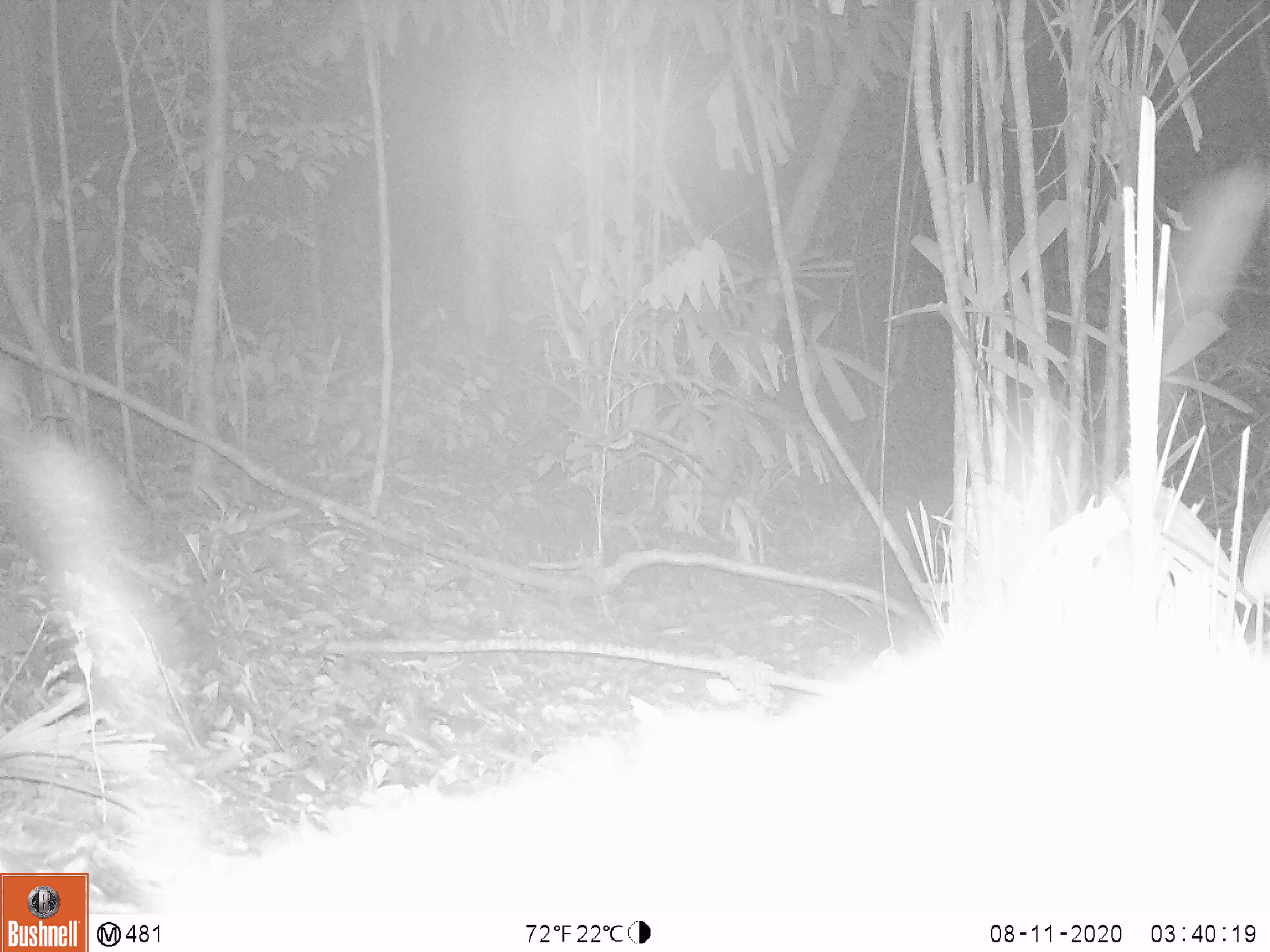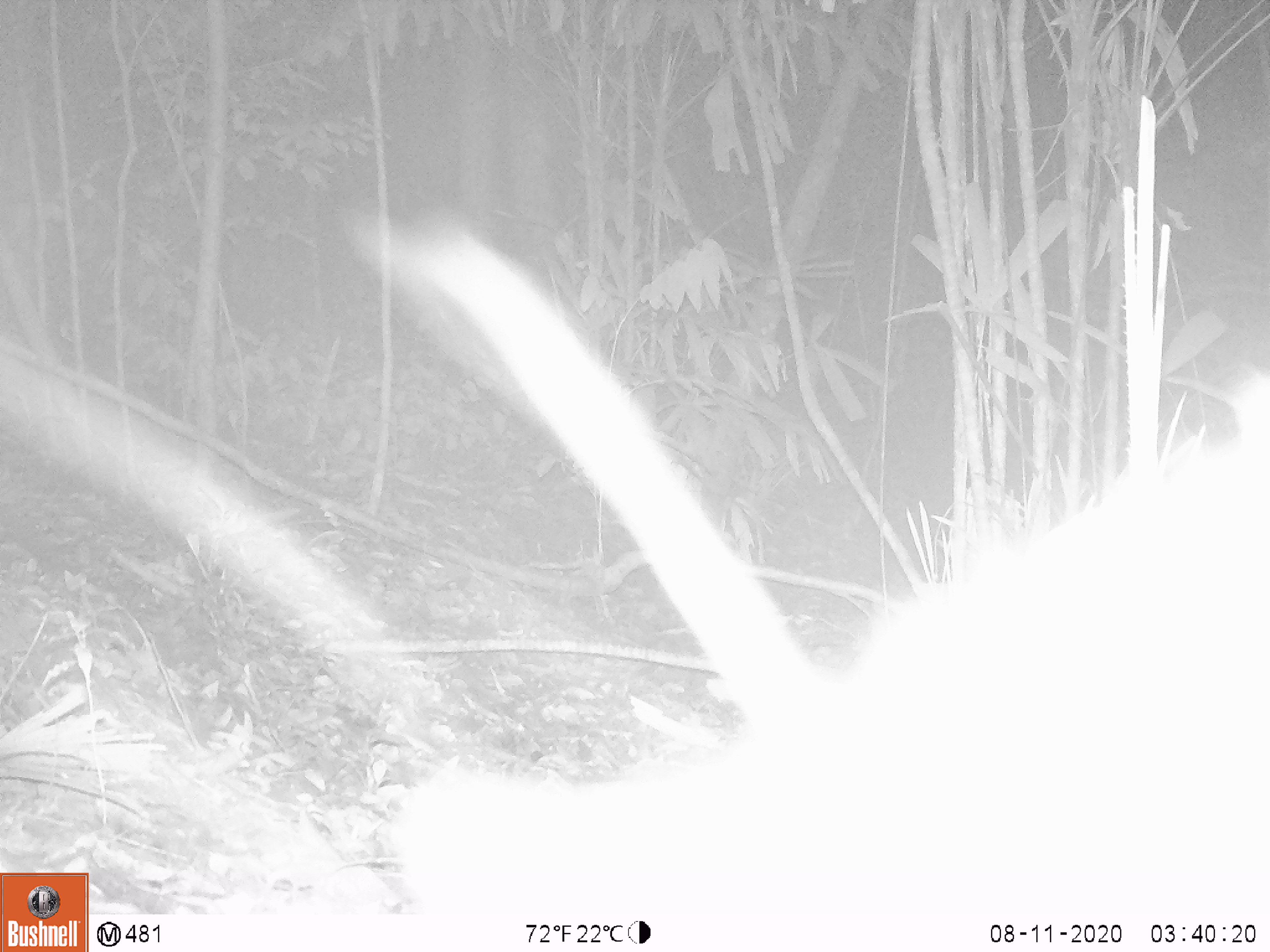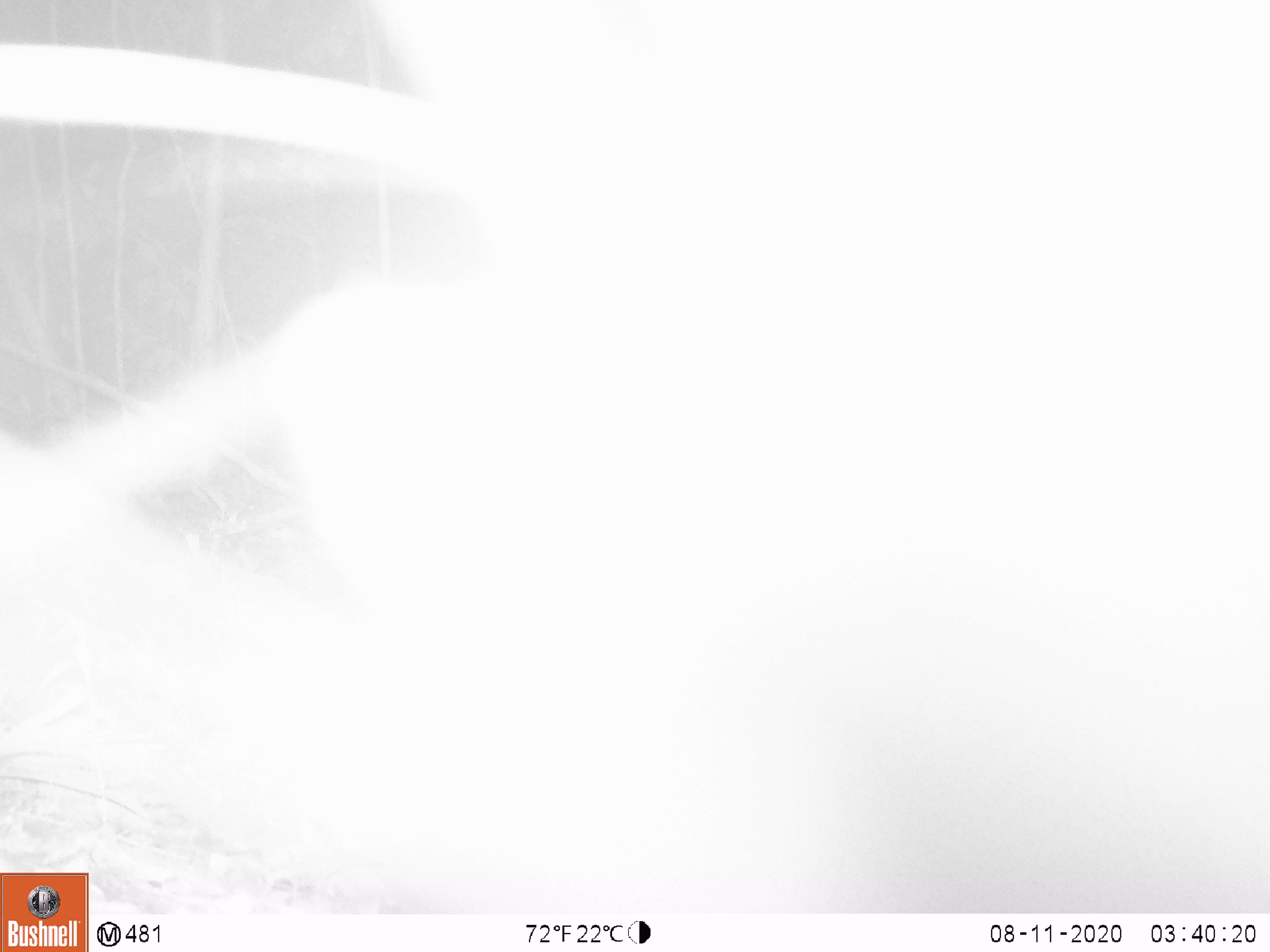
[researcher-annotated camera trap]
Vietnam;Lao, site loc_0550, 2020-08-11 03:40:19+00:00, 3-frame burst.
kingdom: Animalia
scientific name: Animalia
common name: animal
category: unidentified animal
Unidentified animal (animal) (Animalia). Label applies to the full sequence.